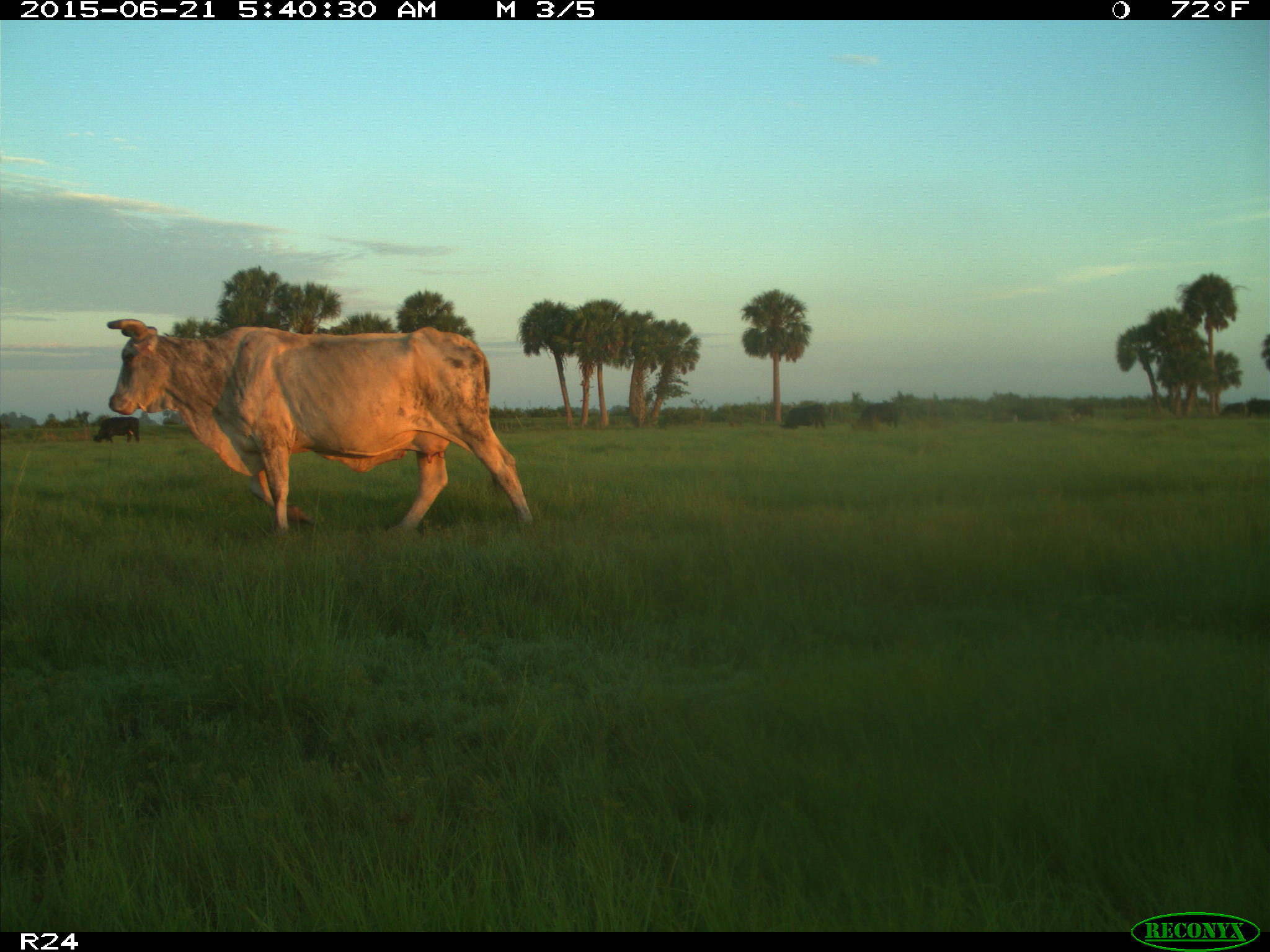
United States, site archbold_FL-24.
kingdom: Animalia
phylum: Chordata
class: Mammalia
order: Artiodactyla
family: Bovidae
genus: Bos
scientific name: Bos taurus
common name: domestic cow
Bos taurus (domestic cow).